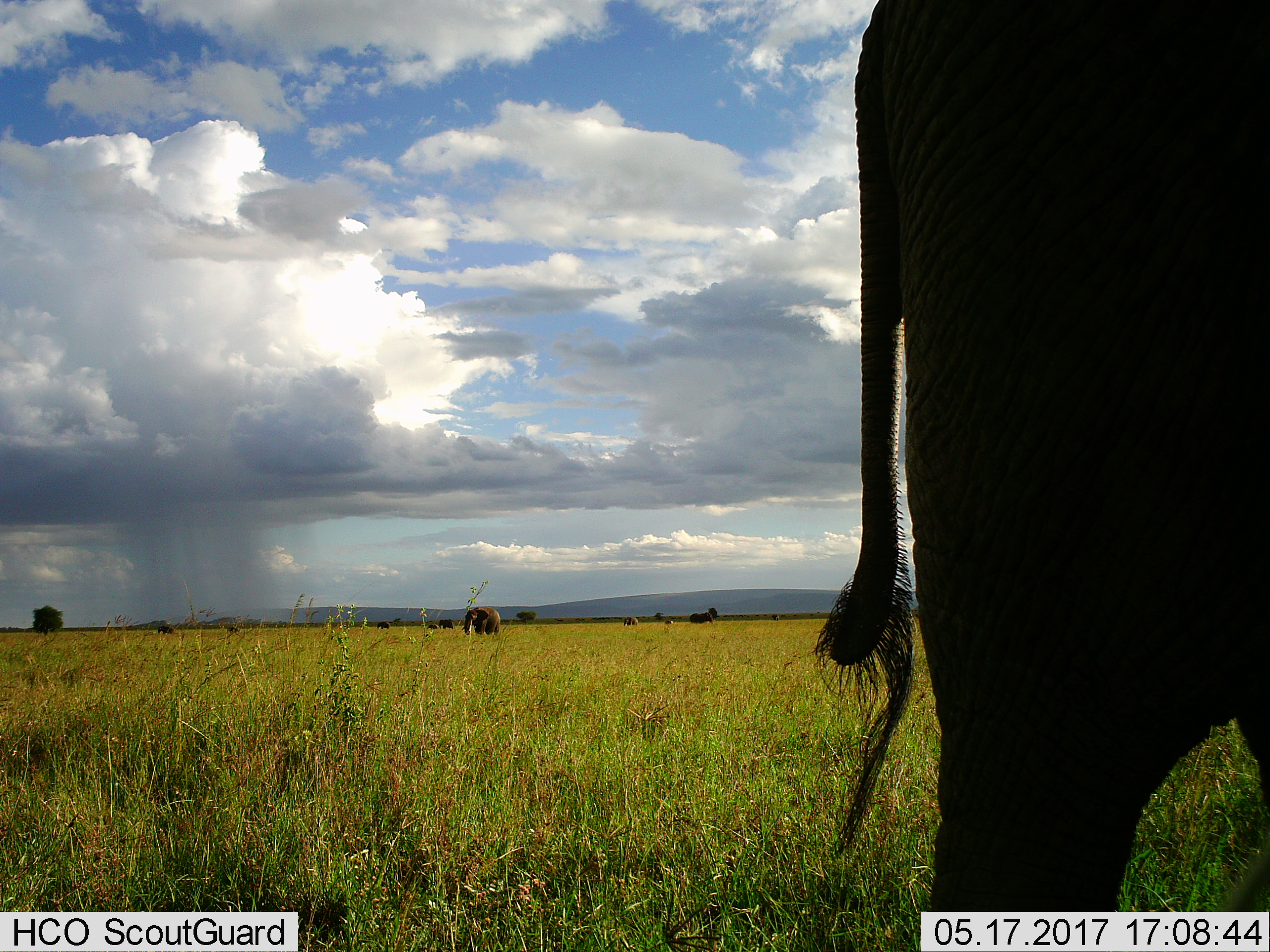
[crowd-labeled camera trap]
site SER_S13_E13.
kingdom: Animalia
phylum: Chordata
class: Mammalia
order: Proboscidea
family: Elephantidae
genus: Loxodonta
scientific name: Loxodonta africana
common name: african bush elephant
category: elephant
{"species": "elephant (african bush elephant) (Loxodonta africana)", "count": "10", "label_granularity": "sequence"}